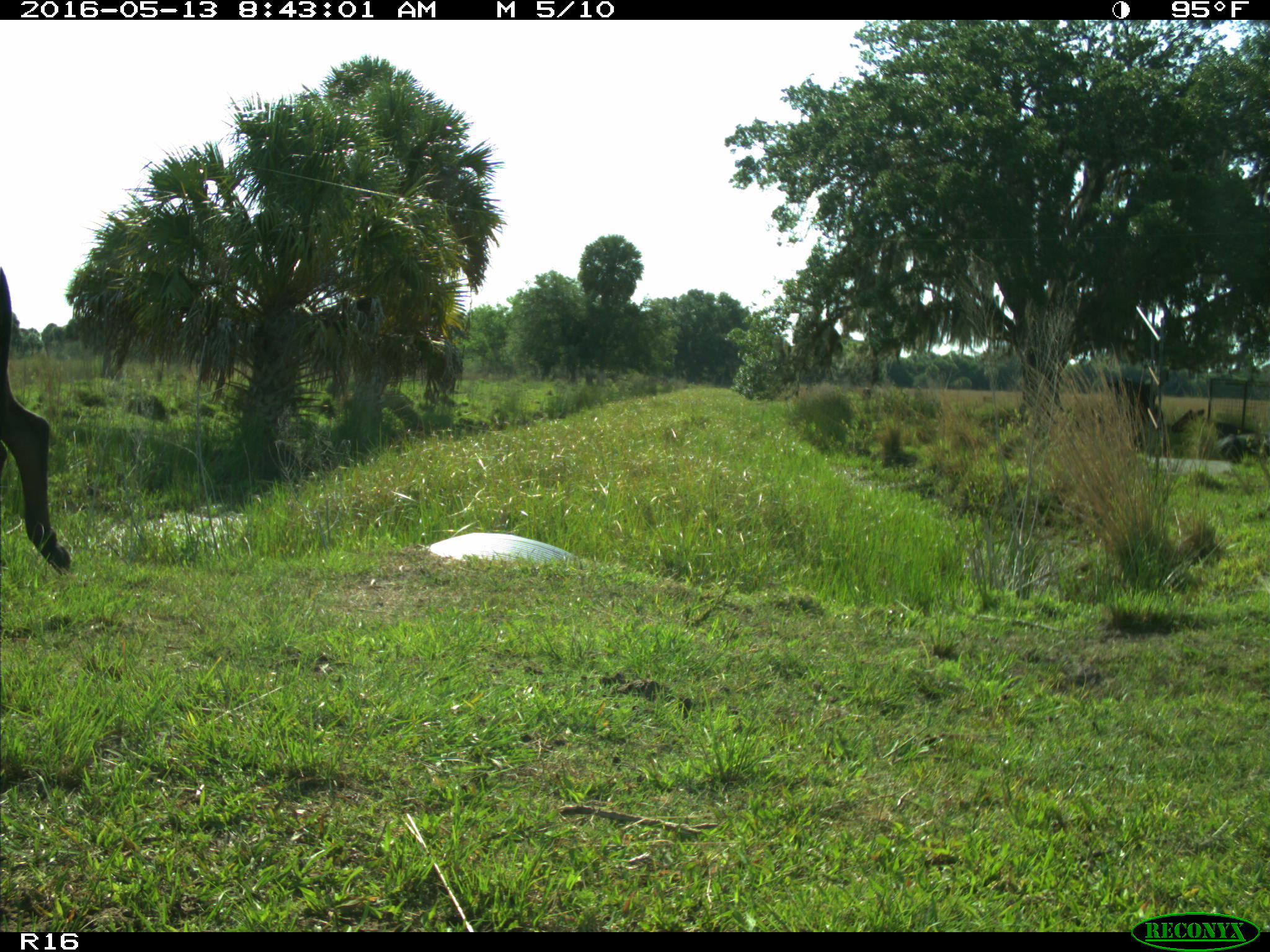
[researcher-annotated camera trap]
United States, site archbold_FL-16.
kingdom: Animalia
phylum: Chordata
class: Mammalia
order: Artiodactyla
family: Bovidae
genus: Bos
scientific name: Bos taurus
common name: domestic cow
Bos taurus (domestic cow).